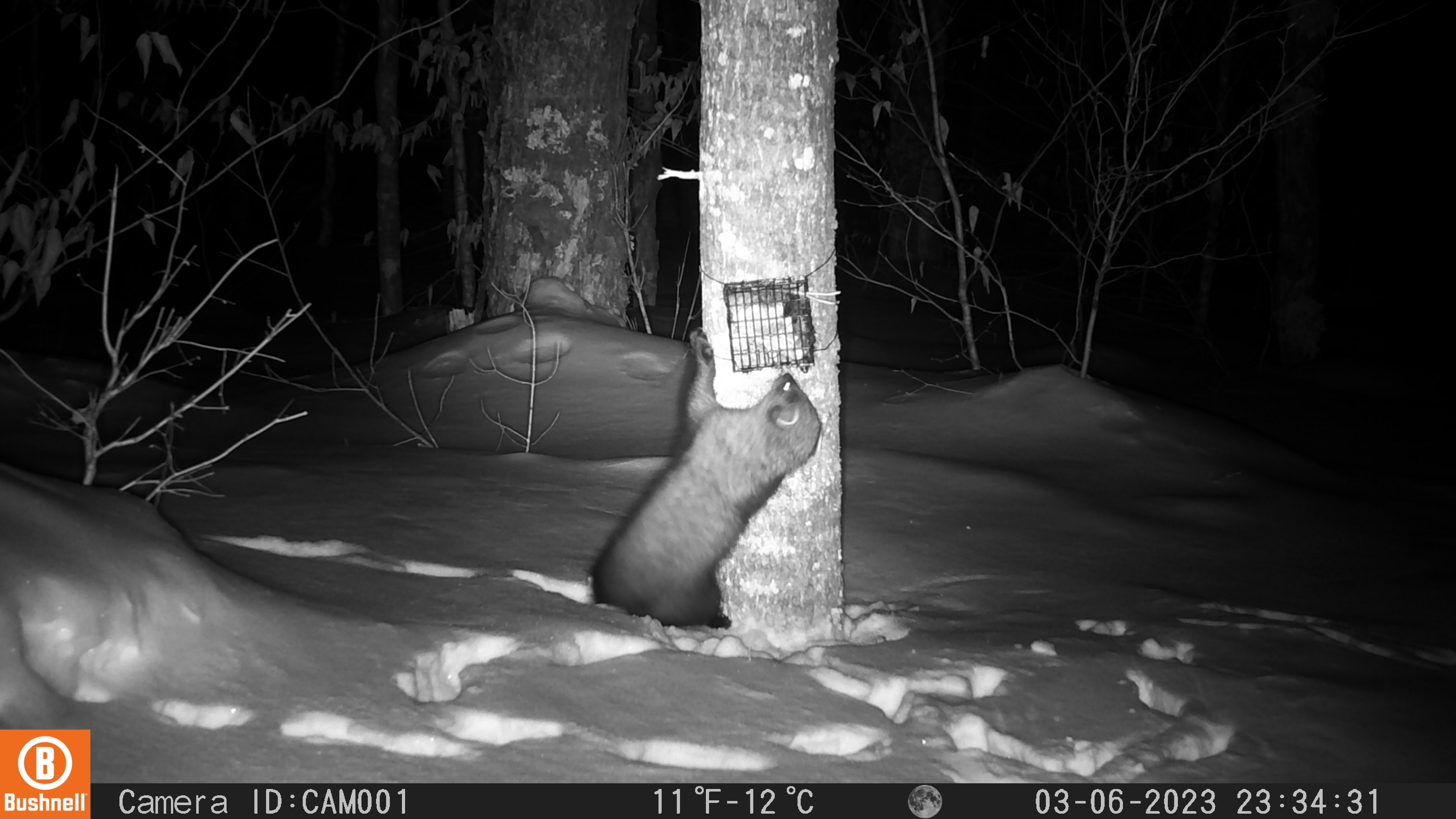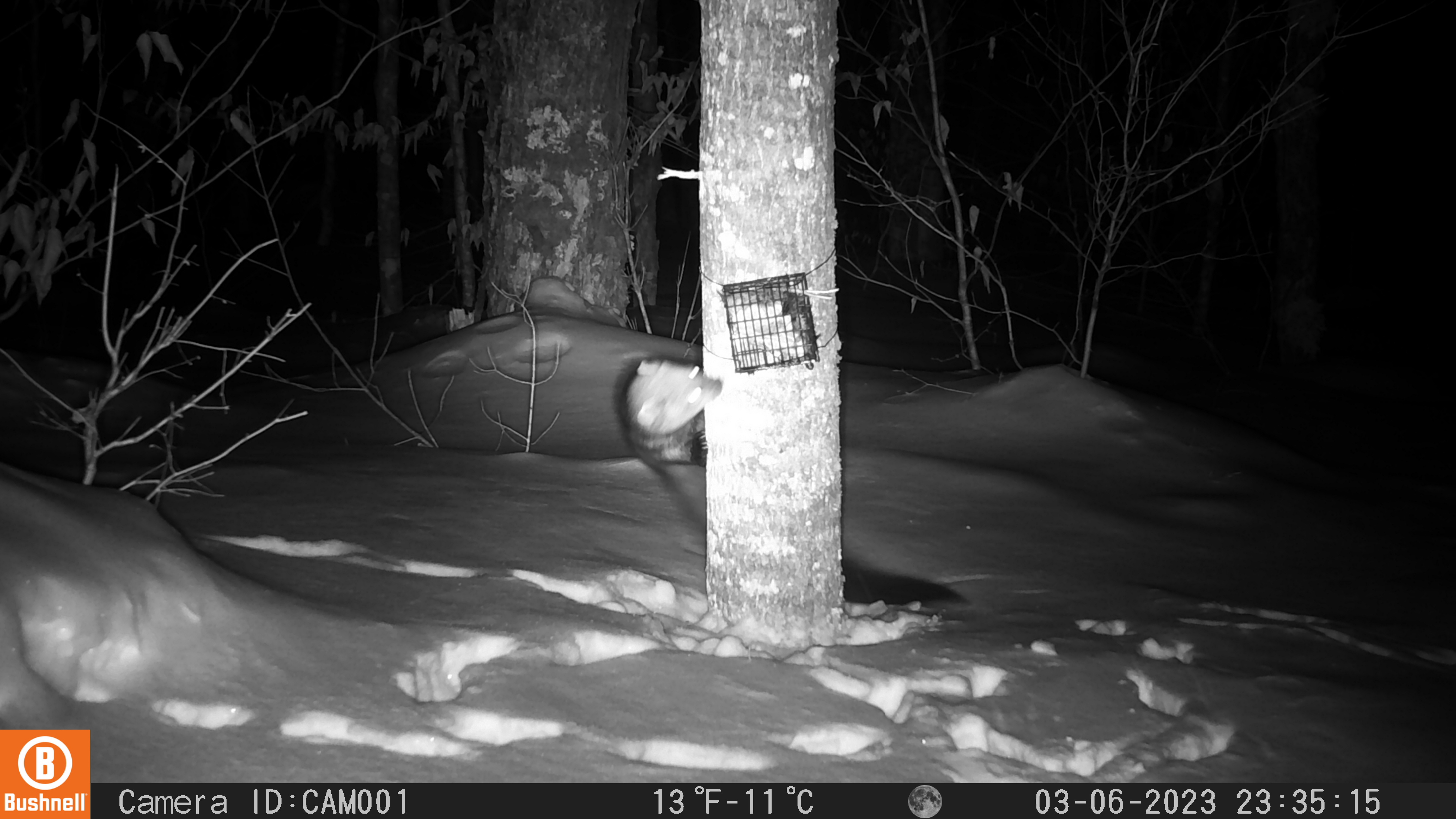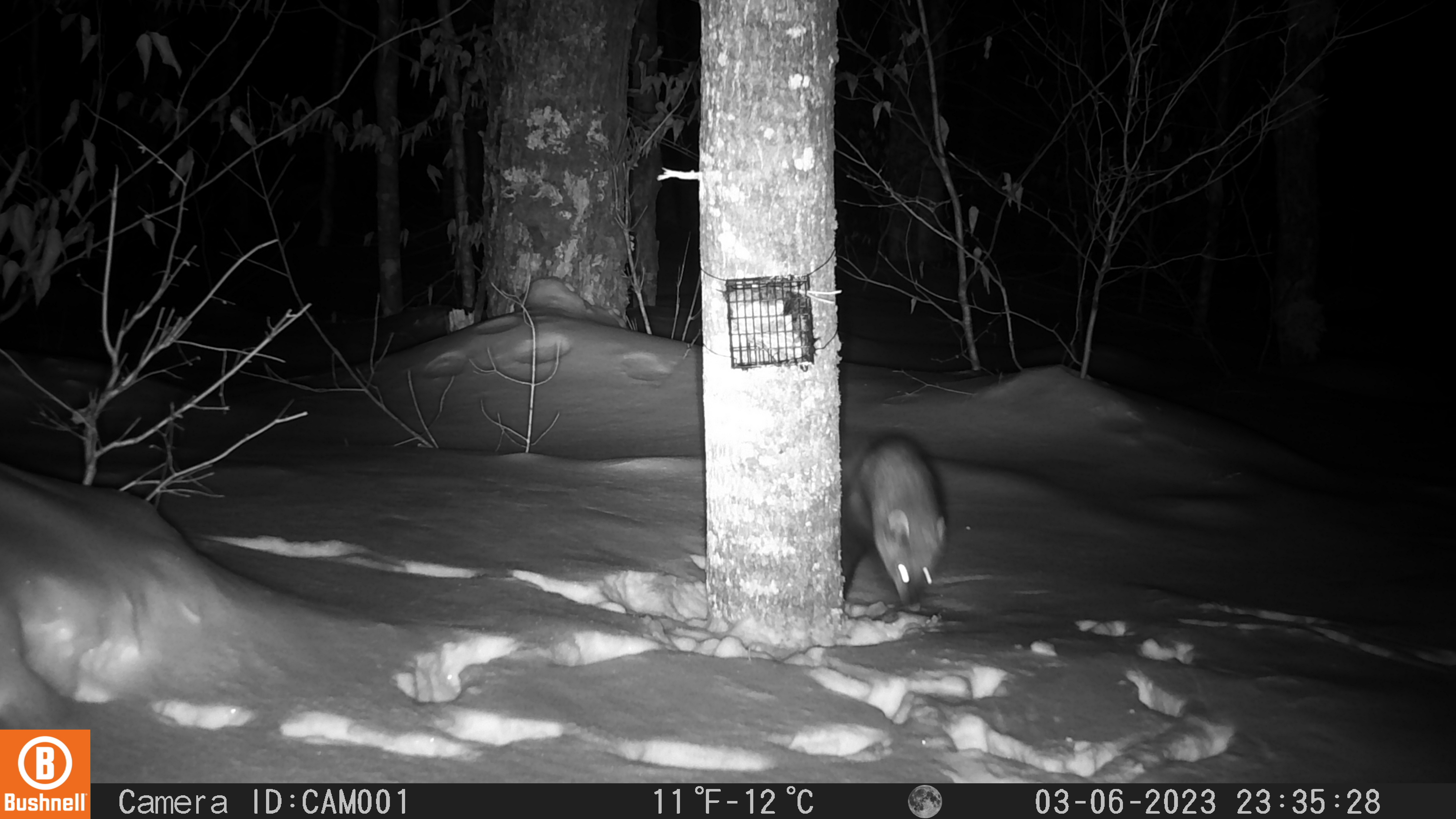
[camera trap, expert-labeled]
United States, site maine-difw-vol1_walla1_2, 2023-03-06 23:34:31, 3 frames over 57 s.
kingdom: Animalia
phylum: Chordata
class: Mammalia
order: Carnivora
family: Mustelidae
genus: Pekania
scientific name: Pekania pennanti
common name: fisher